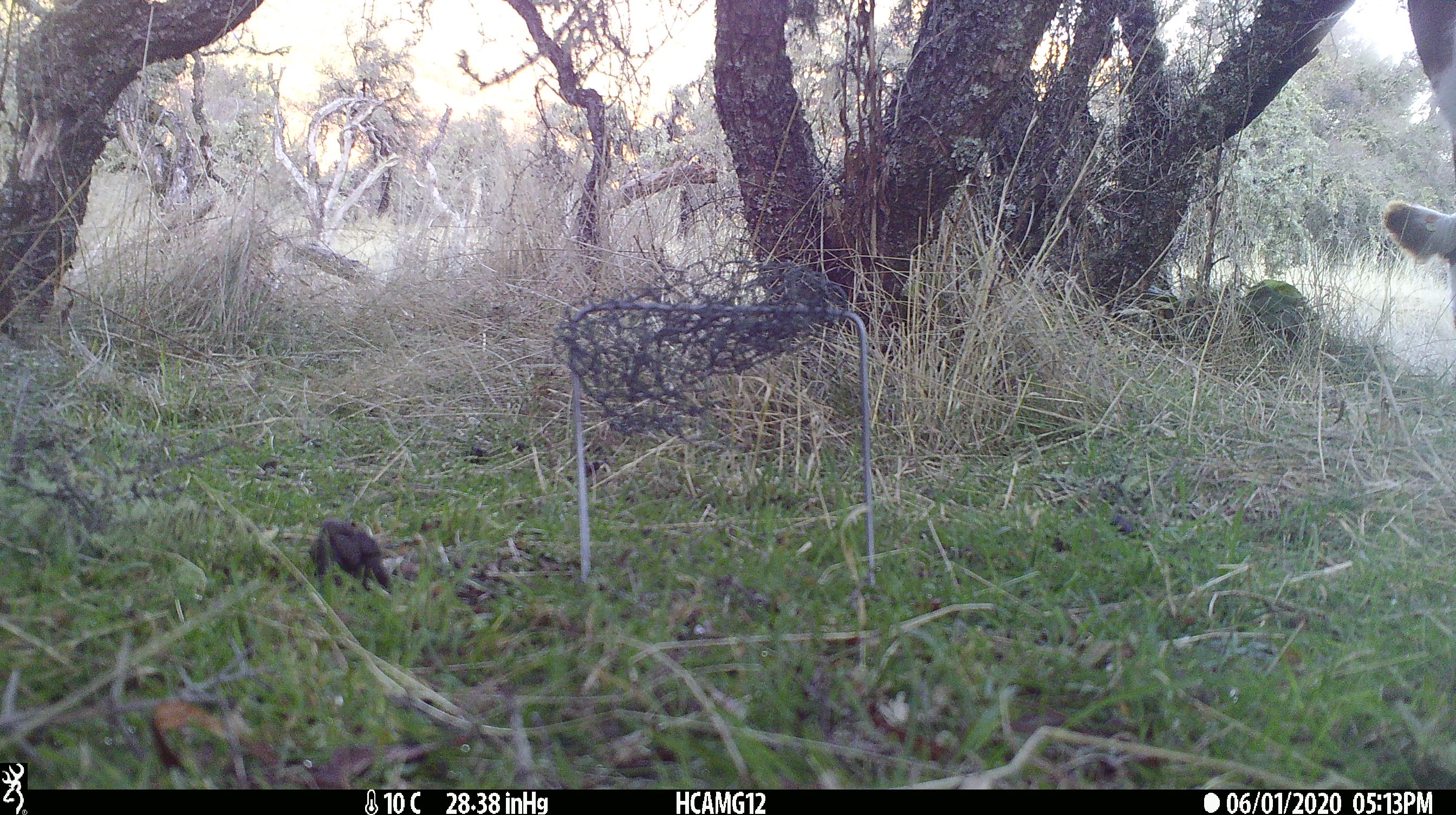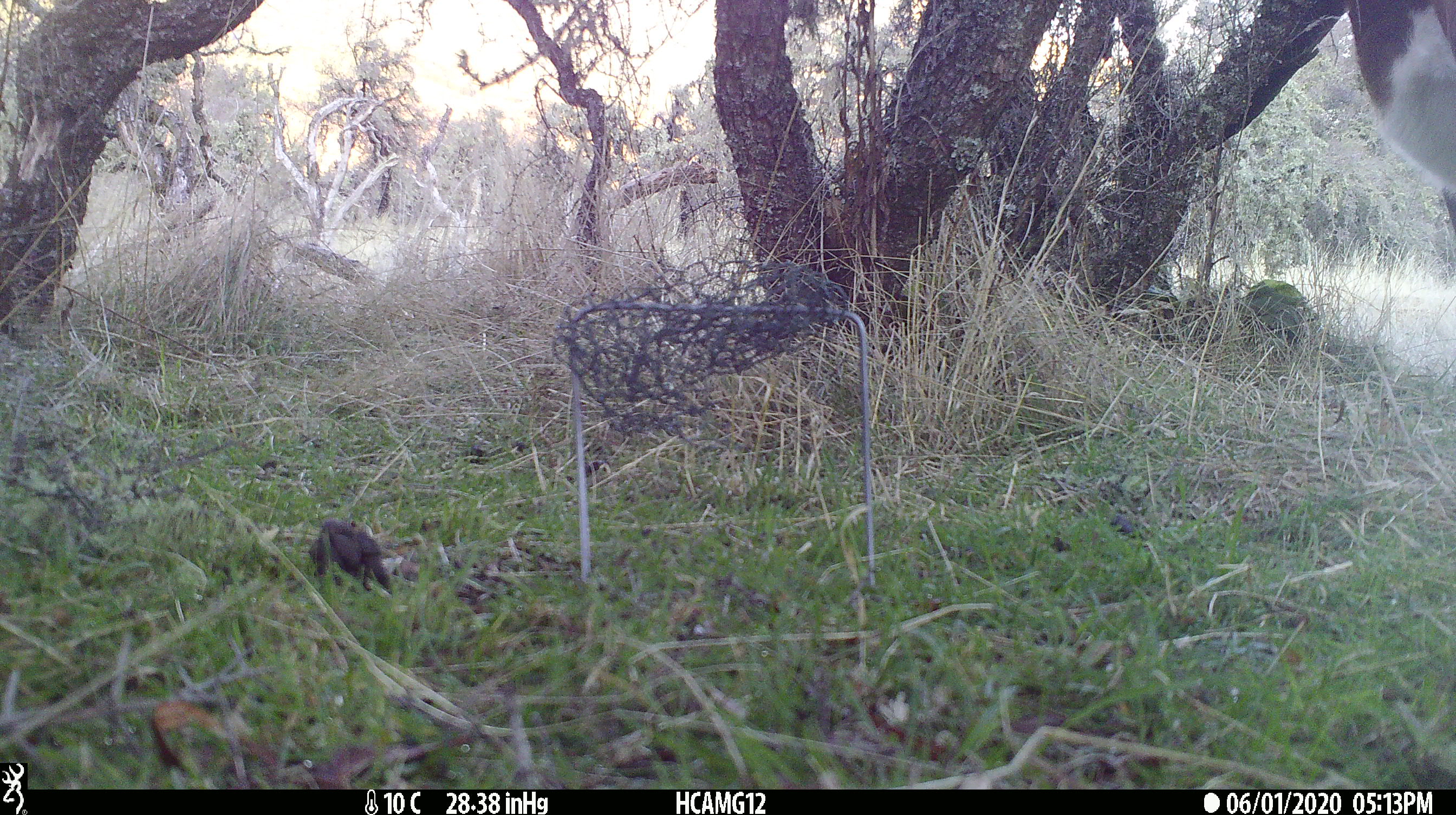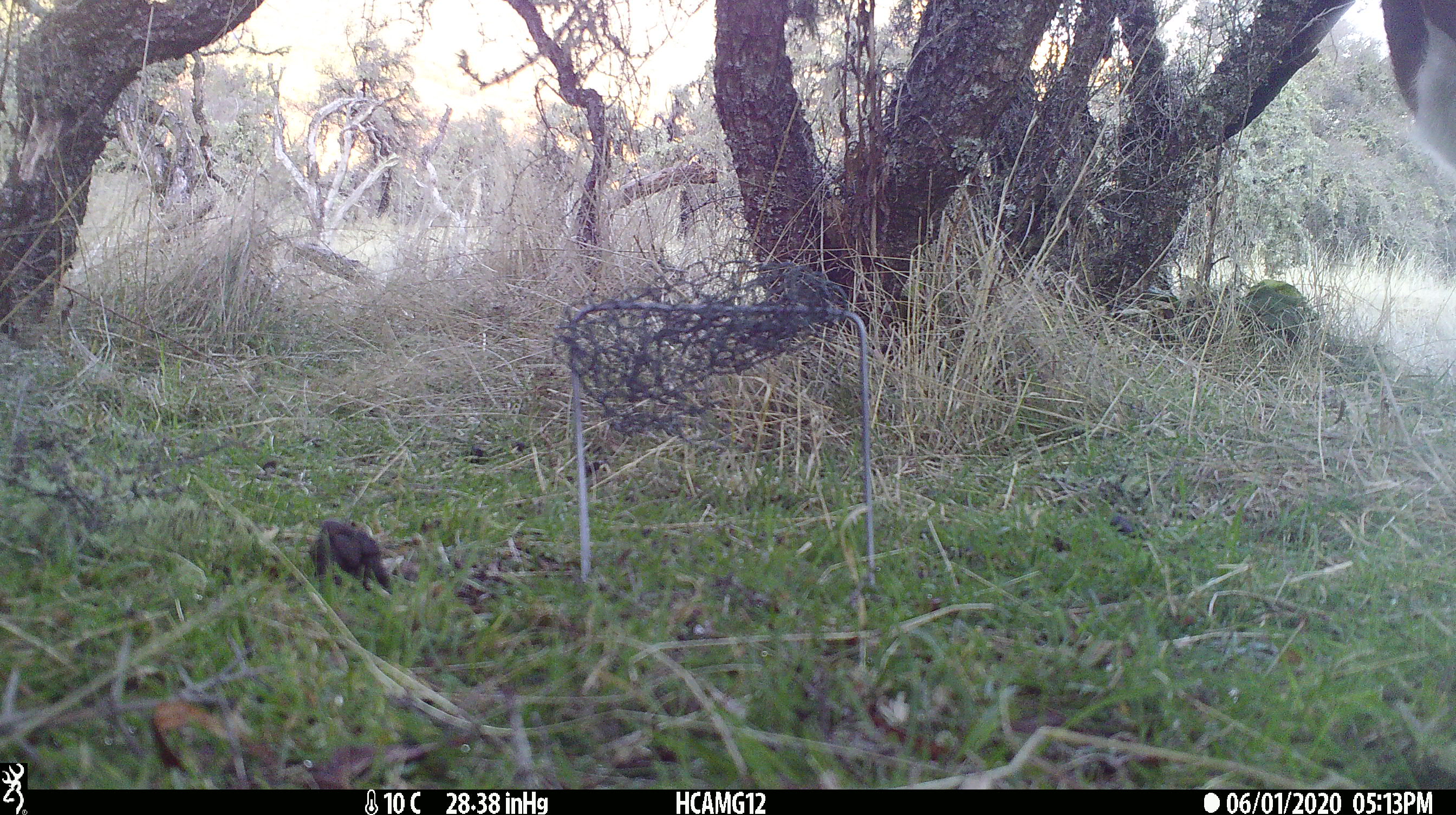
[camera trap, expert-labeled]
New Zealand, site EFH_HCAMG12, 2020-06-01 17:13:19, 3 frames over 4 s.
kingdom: Animalia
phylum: Chordata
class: Mammalia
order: Artiodactyla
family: Bovidae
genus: Bos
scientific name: Bos taurus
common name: domestic cow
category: cow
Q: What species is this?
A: Cow (domestic cow) (Bos taurus).